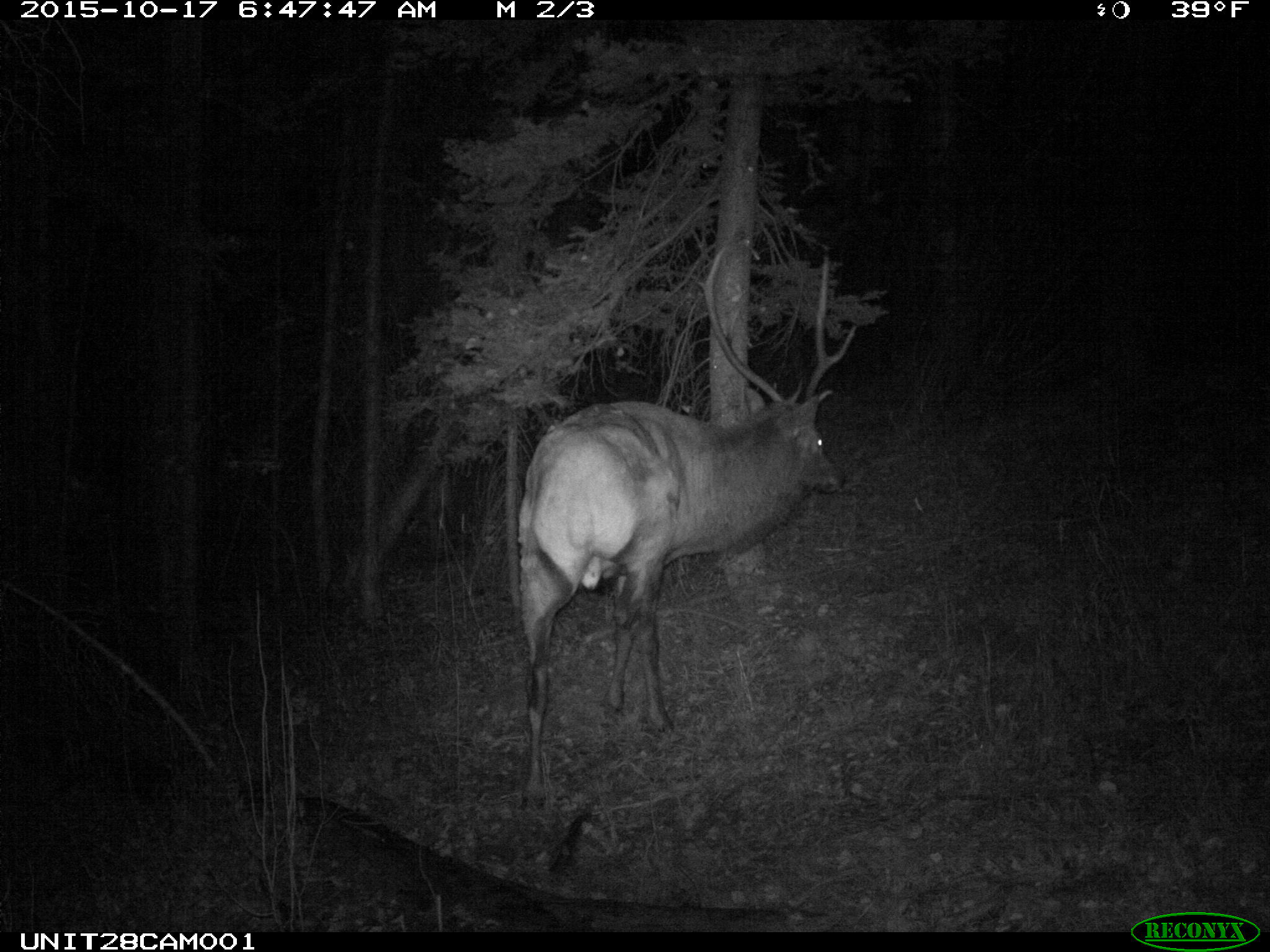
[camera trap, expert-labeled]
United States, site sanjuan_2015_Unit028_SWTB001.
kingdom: Animalia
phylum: Chordata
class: Mammalia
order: Artiodactyla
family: Cervidae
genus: Cervus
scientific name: Cervus elaphus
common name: red deer